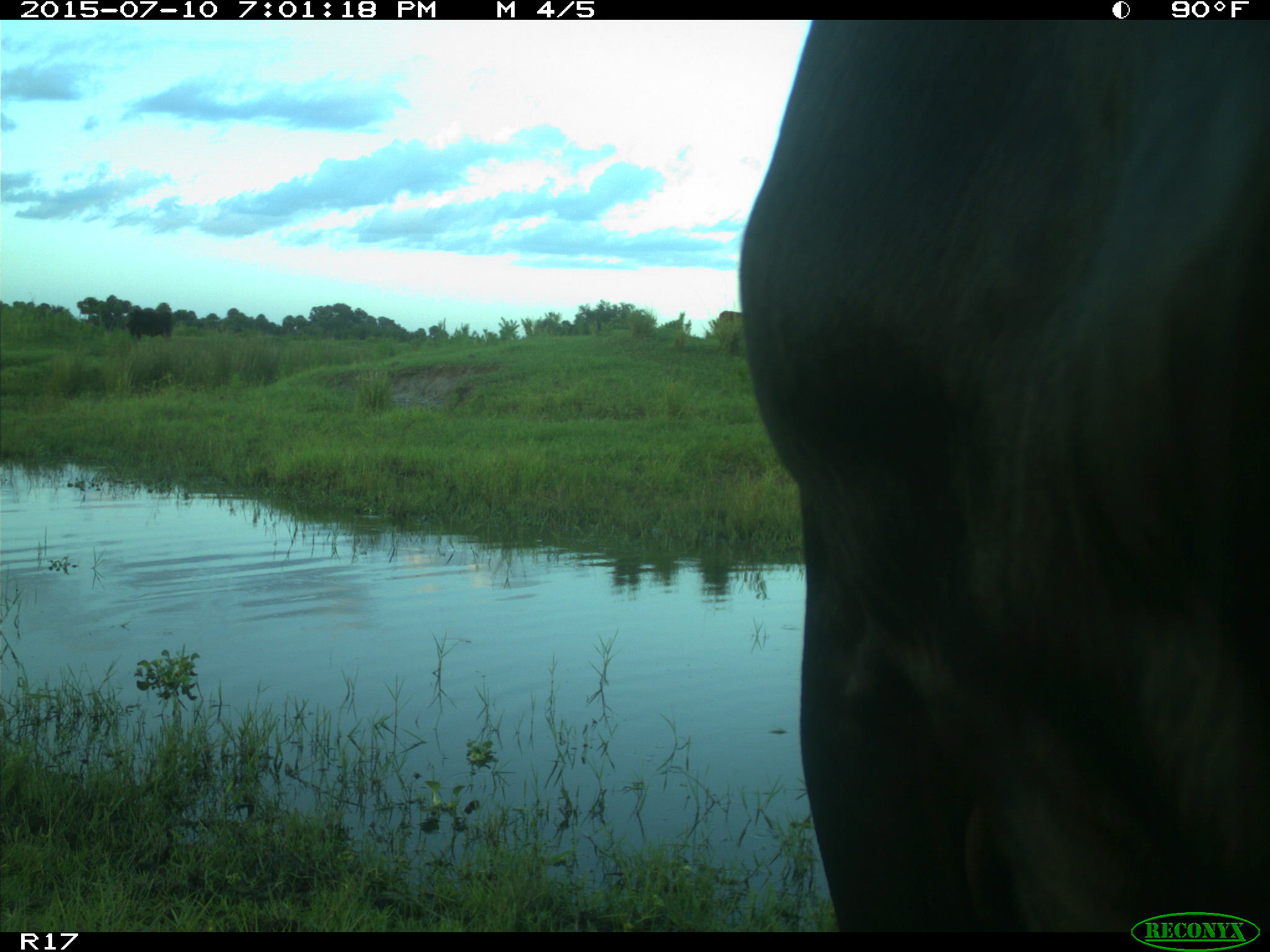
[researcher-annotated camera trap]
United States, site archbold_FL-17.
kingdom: Animalia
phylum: Chordata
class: Mammalia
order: Artiodactyla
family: Bovidae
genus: Bos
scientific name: Bos taurus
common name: domestic cow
Bos taurus (domestic cow).